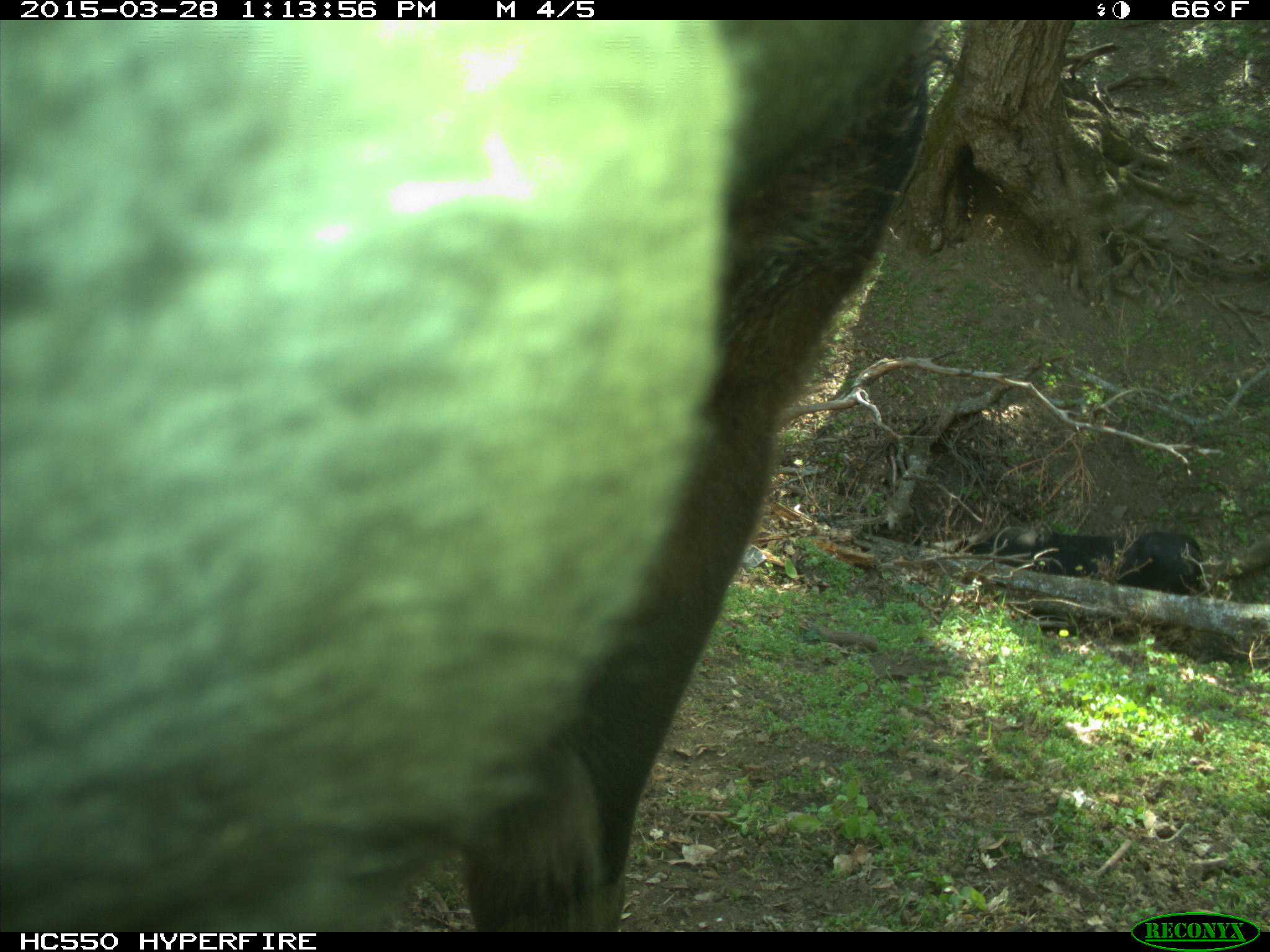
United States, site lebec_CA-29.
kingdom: Animalia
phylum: Chordata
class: Mammalia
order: Artiodactyla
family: Bovidae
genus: Bos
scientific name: Bos taurus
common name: domestic cow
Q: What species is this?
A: Bos taurus (domestic cow).